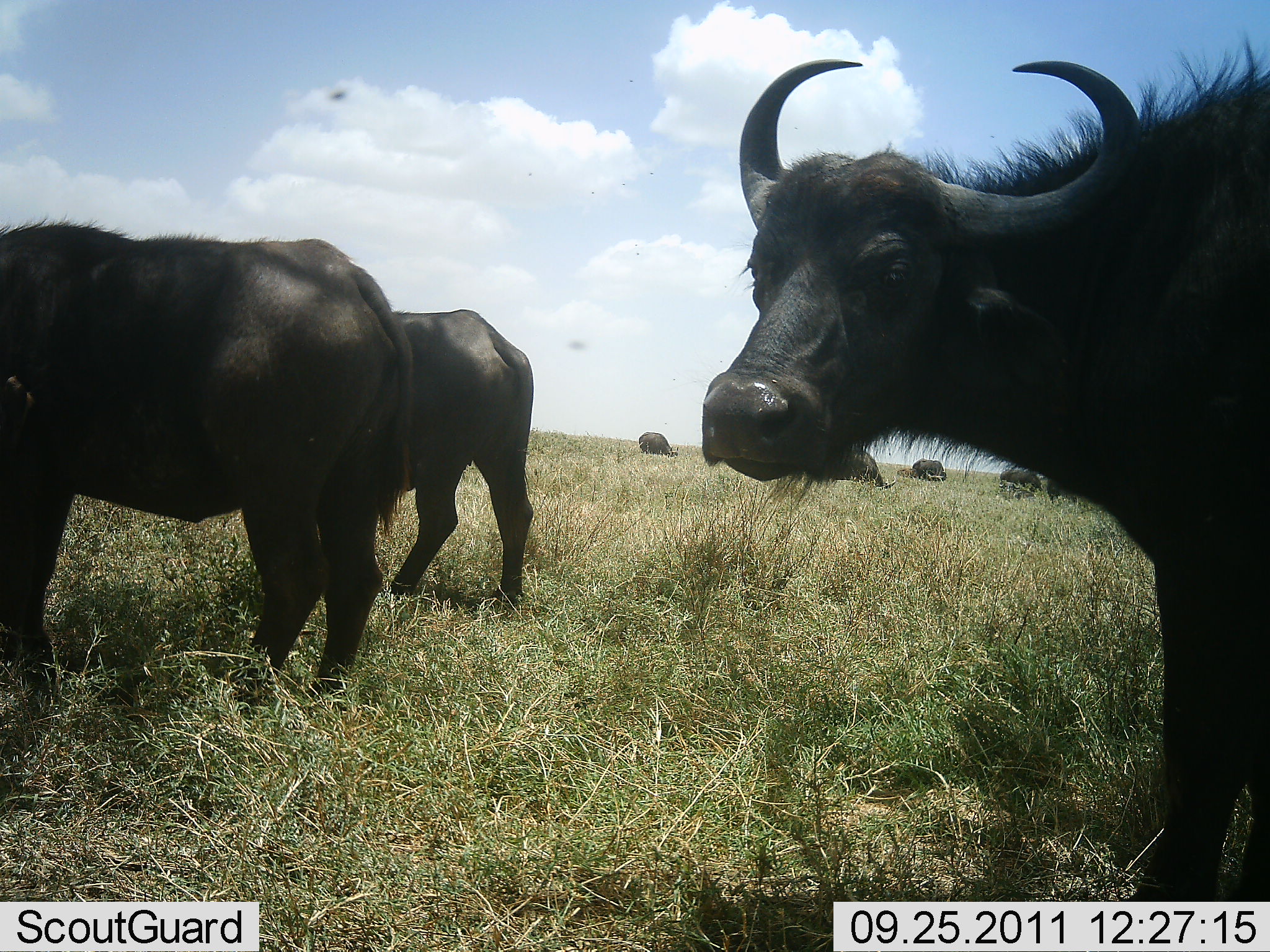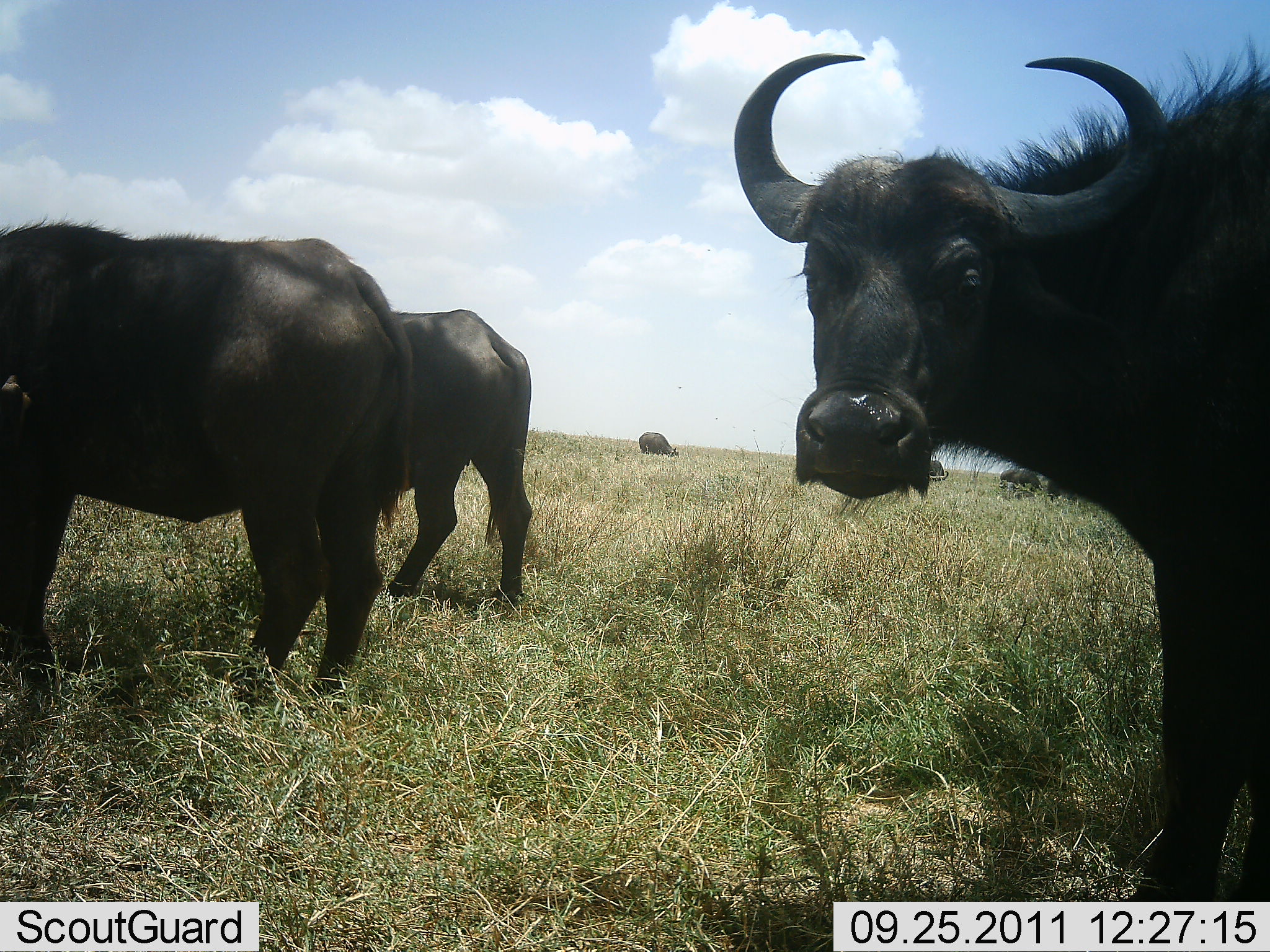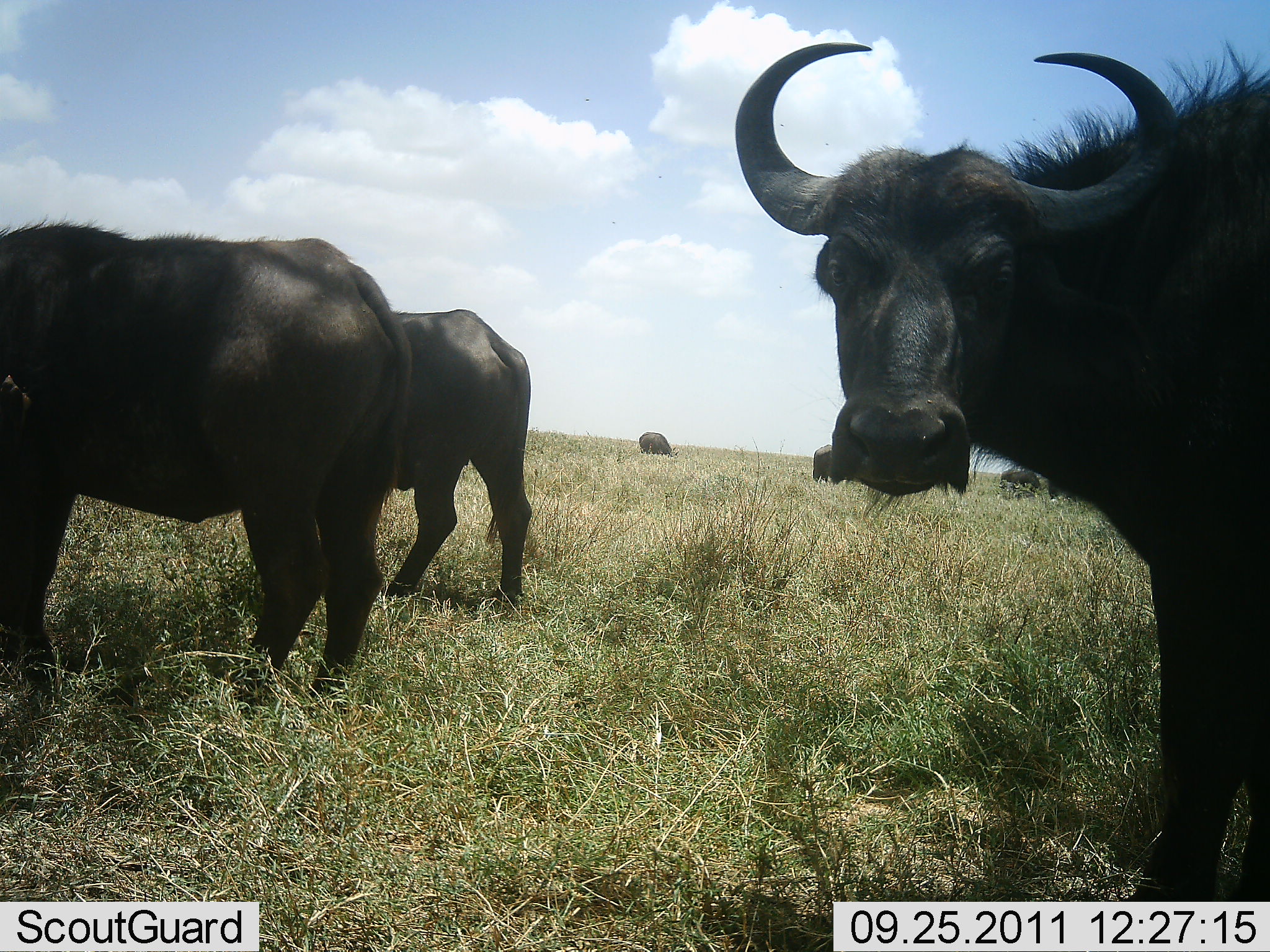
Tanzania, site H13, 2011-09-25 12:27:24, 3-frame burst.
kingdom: Animalia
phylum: Chordata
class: Mammalia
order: Artiodactyla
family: Bovidae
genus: Syncerus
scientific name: Syncerus caffer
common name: cape buffalo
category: buffalo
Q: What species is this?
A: Buffalo (cape buffalo) (Syncerus caffer).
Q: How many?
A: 7.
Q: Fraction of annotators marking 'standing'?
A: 83%.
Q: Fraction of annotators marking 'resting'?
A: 0%.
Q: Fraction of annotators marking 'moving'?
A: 17%.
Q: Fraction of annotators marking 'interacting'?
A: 0%.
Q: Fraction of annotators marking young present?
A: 8%.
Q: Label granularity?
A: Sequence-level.